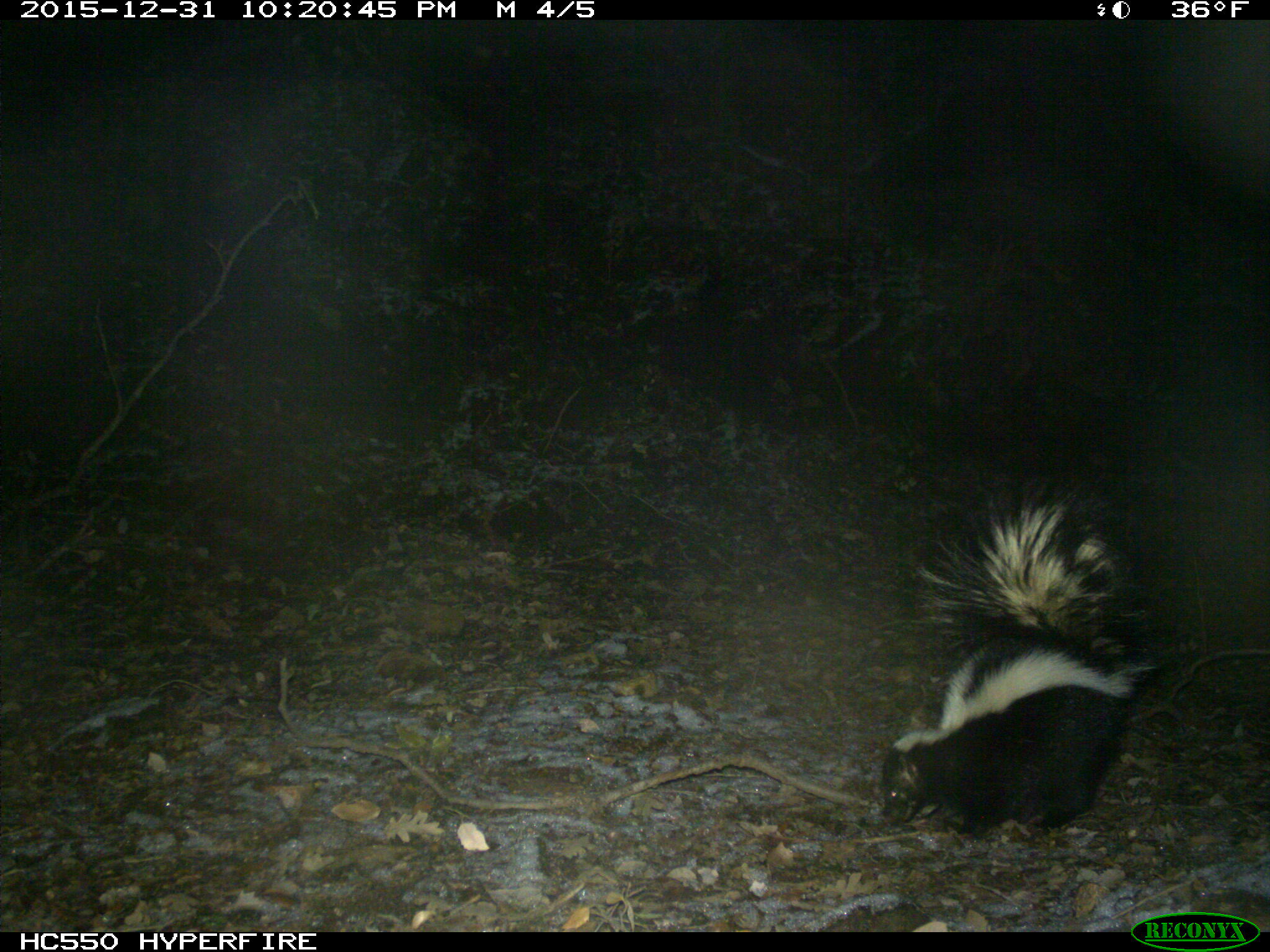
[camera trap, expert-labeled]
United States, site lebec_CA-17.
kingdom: Animalia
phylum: Chordata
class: Mammalia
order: Carnivora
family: Mephitidae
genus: Mephitis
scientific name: Mephitis mephitis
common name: striped skunk